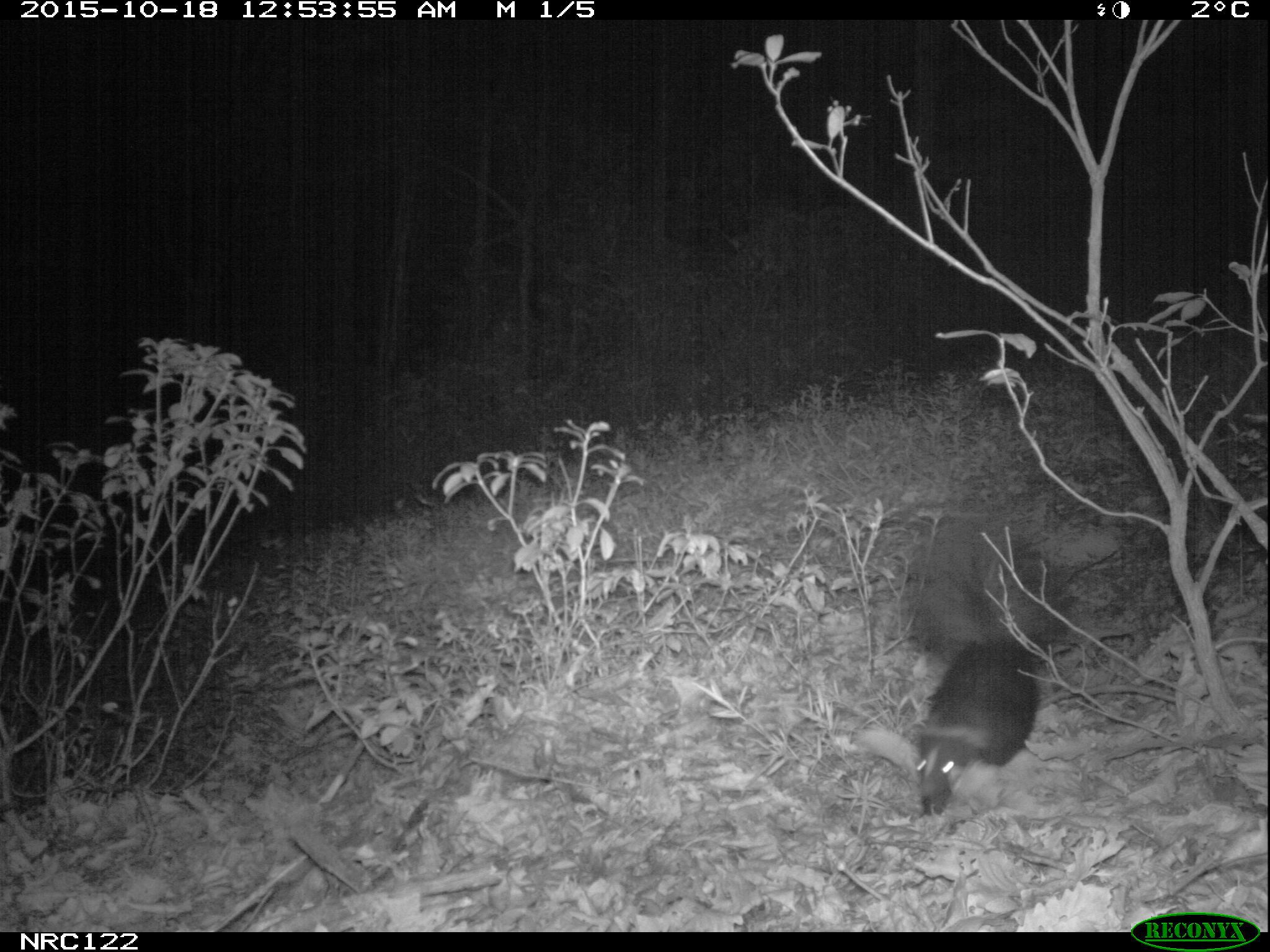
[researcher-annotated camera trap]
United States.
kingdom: Animalia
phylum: Chordata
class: Mammalia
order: Carnivora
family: Mephitidae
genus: Mephitis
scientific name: Mephitis mephitis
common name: striped skunk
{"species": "Striped Skunk (Mephitis mephitis)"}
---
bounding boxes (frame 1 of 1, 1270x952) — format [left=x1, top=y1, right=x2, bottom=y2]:
Striped Skunk: [left=893, top=508, right=1077, bottom=815]